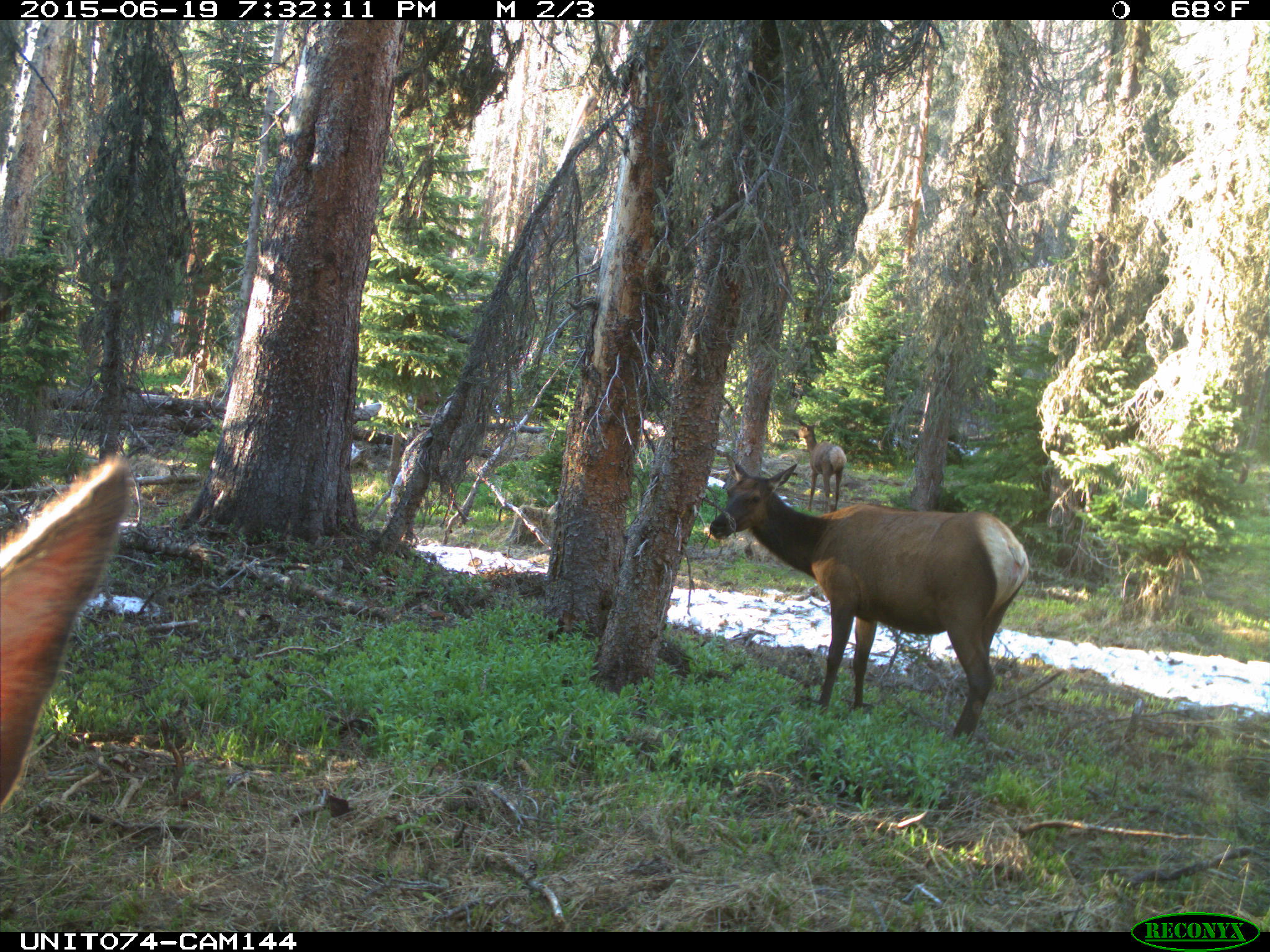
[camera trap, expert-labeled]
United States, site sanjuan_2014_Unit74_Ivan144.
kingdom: Animalia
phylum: Chordata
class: Mammalia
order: Artiodactyla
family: Cervidae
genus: Cervus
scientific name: Cervus elaphus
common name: red deer